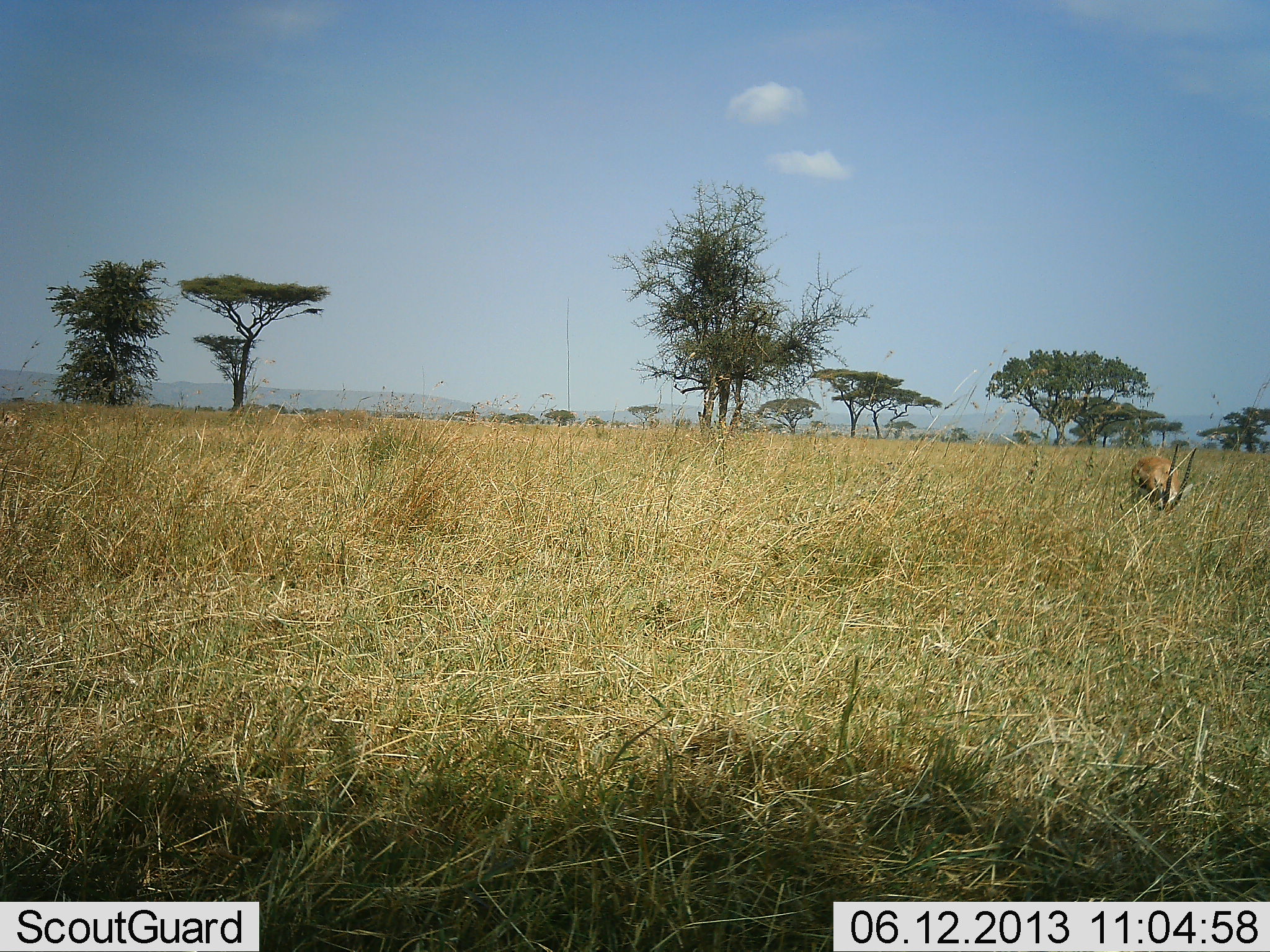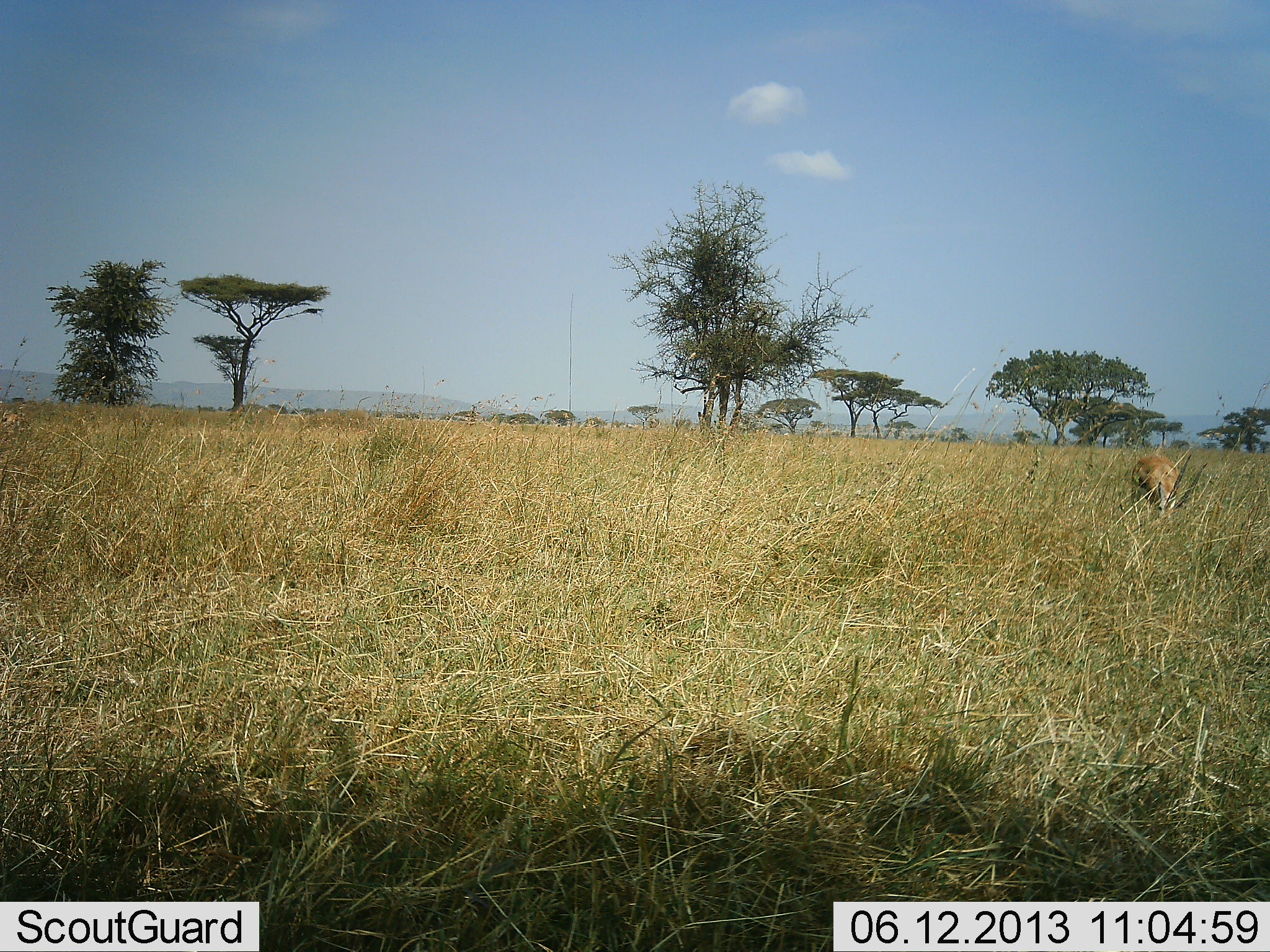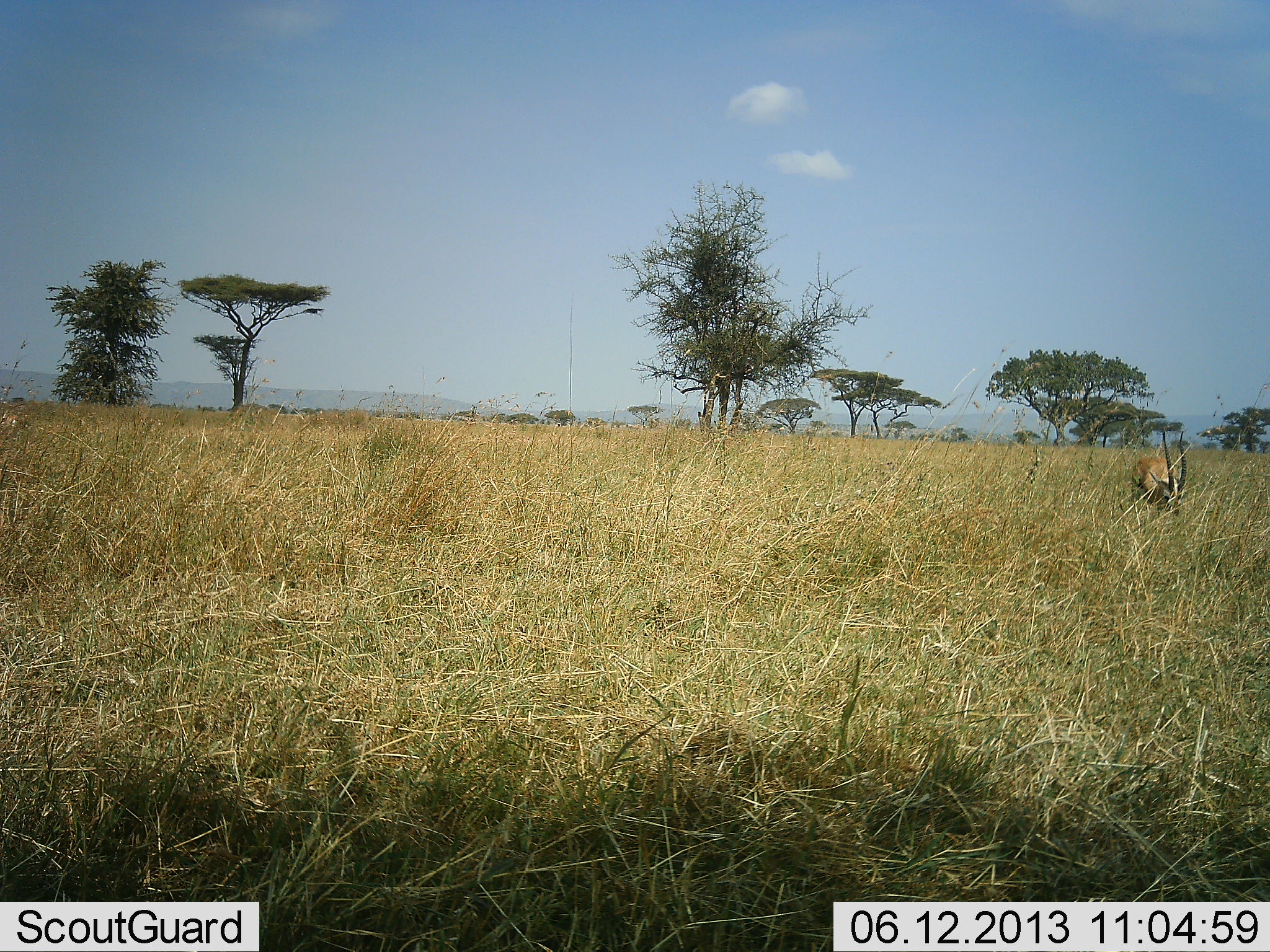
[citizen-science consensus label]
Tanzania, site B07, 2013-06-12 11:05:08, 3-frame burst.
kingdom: Animalia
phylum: Chordata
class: Mammalia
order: Artiodactyla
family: Bovidae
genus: Eudorcas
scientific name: Eudorcas thomsonii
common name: thomson's gazelle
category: gazellethomsons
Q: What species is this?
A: Gazellethomsons (thomson's gazelle) (Eudorcas thomsonii).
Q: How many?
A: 1.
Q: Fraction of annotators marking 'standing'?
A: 30%.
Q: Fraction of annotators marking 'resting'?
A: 0%.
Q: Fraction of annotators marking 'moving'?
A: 0%.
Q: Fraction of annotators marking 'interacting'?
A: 0%.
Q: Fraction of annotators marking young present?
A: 0%.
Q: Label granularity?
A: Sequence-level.